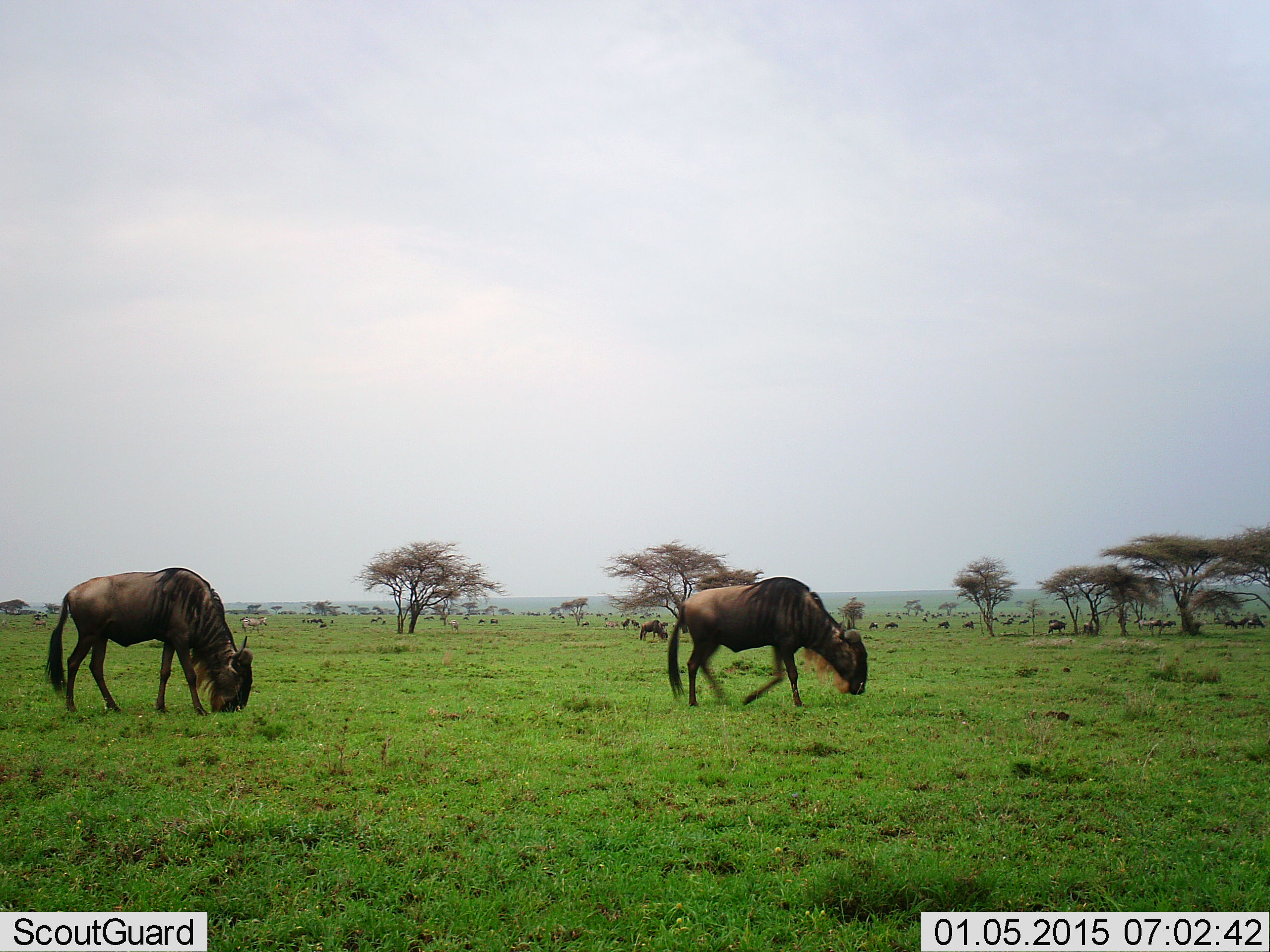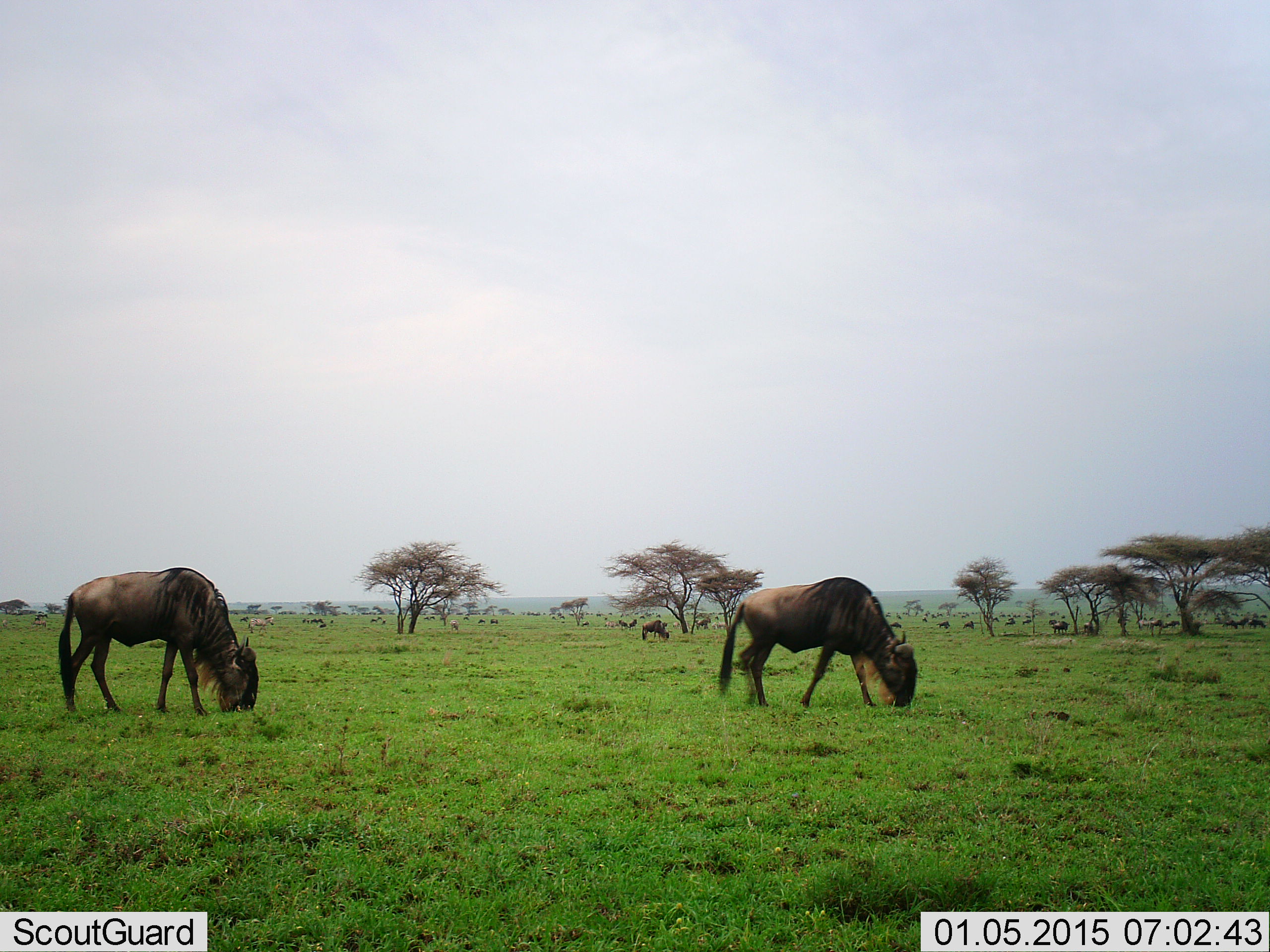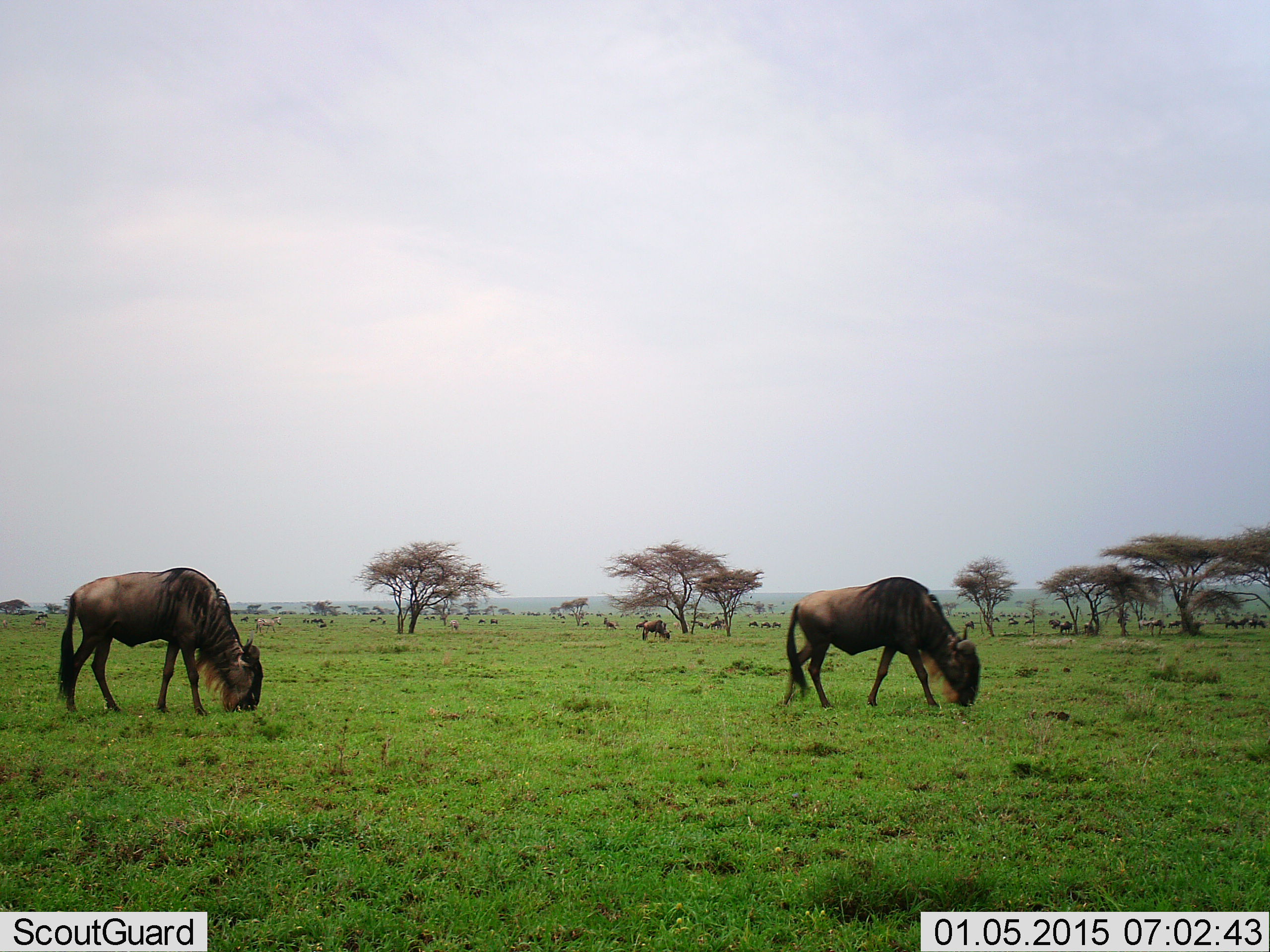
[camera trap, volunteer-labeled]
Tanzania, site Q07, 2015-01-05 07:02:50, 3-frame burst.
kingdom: Animalia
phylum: Chordata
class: Mammalia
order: Artiodactyla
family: Bovidae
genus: Connochaetes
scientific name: Connochaetes taurinus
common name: blue wildebeest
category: wildebeest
Wildebeest (blue wildebeest) (Connochaetes taurinus), count 11-50. Behavior (volunteer vote fractions): standing 50%, resting 0%, moving 42%, interacting 8%. Young present (vote fraction): 0%. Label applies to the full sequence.